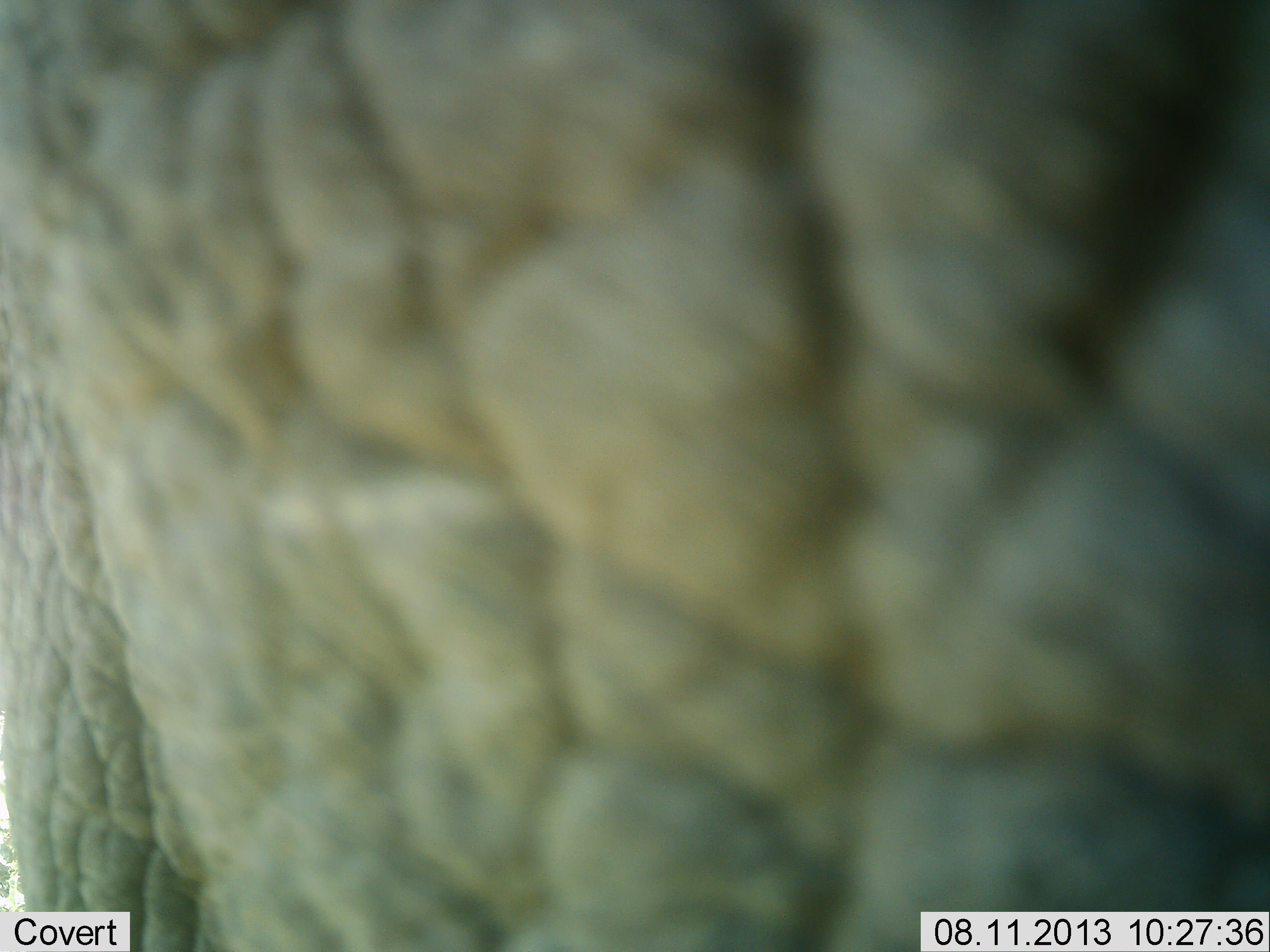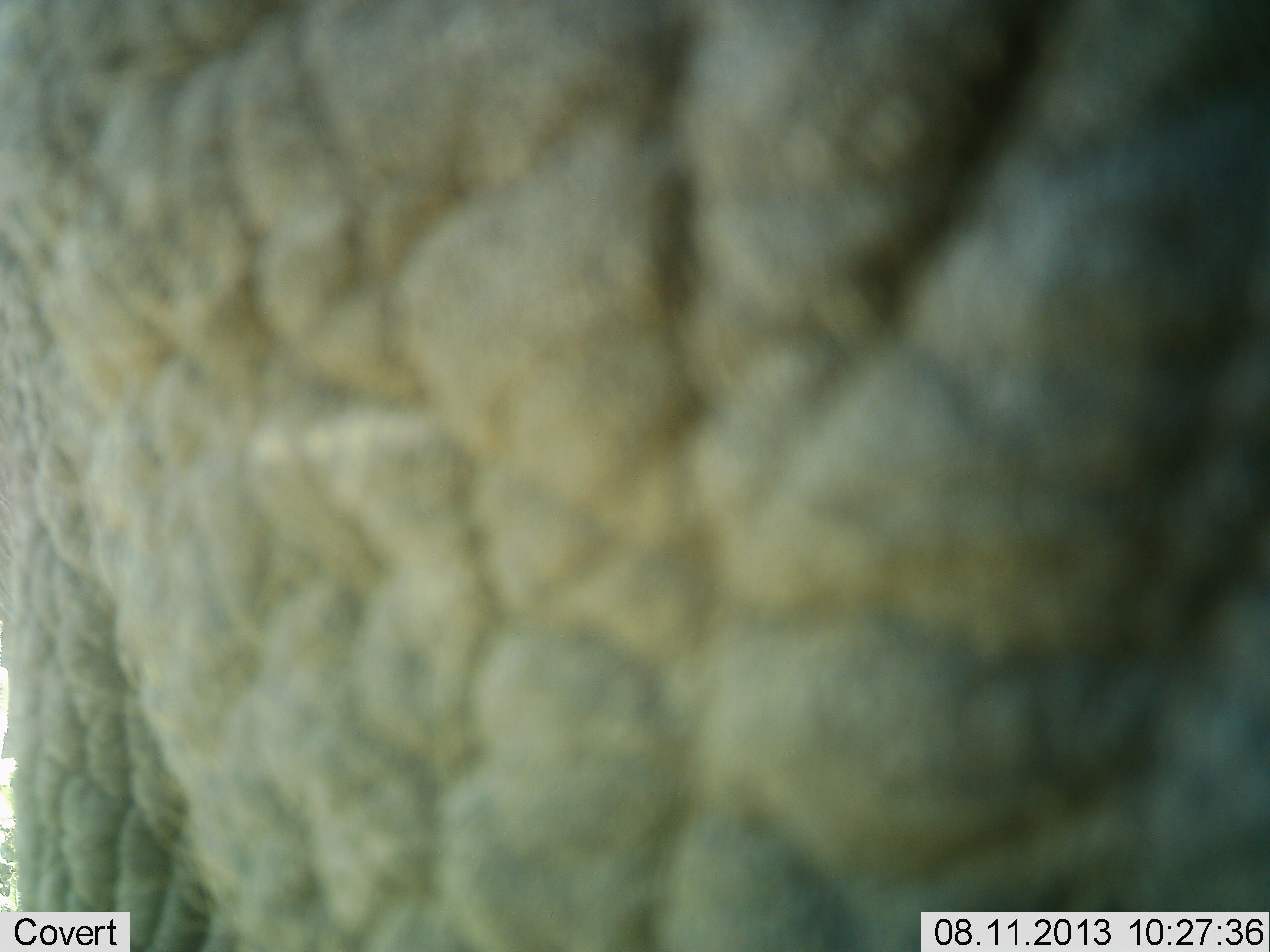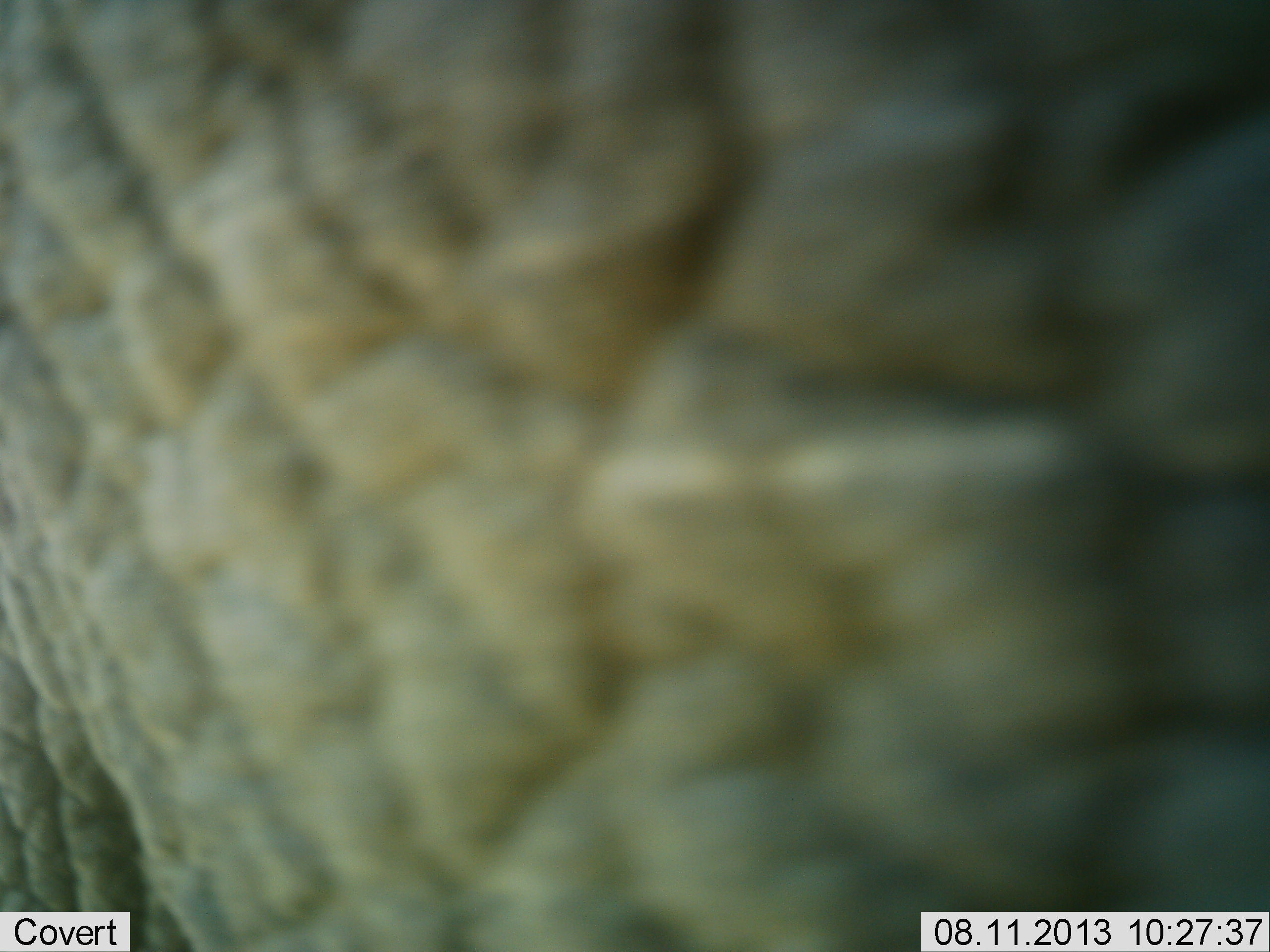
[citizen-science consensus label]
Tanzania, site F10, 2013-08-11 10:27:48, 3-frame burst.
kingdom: Animalia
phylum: Chordata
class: Mammalia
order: Proboscidea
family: Elephantidae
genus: Loxodonta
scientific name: Loxodonta africana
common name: african bush elephant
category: elephant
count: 1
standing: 75%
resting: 0%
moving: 19%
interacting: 12%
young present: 0%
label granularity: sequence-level